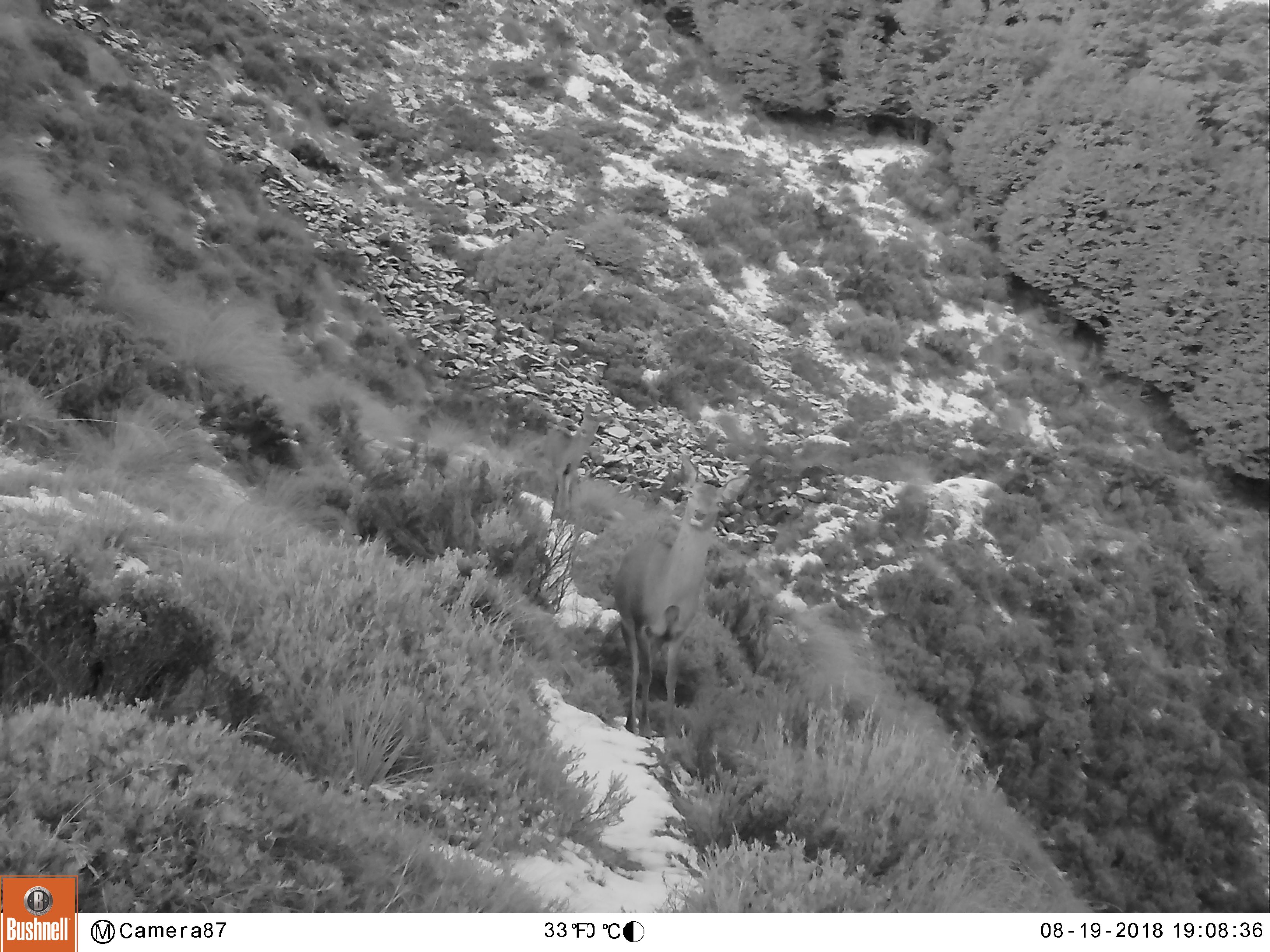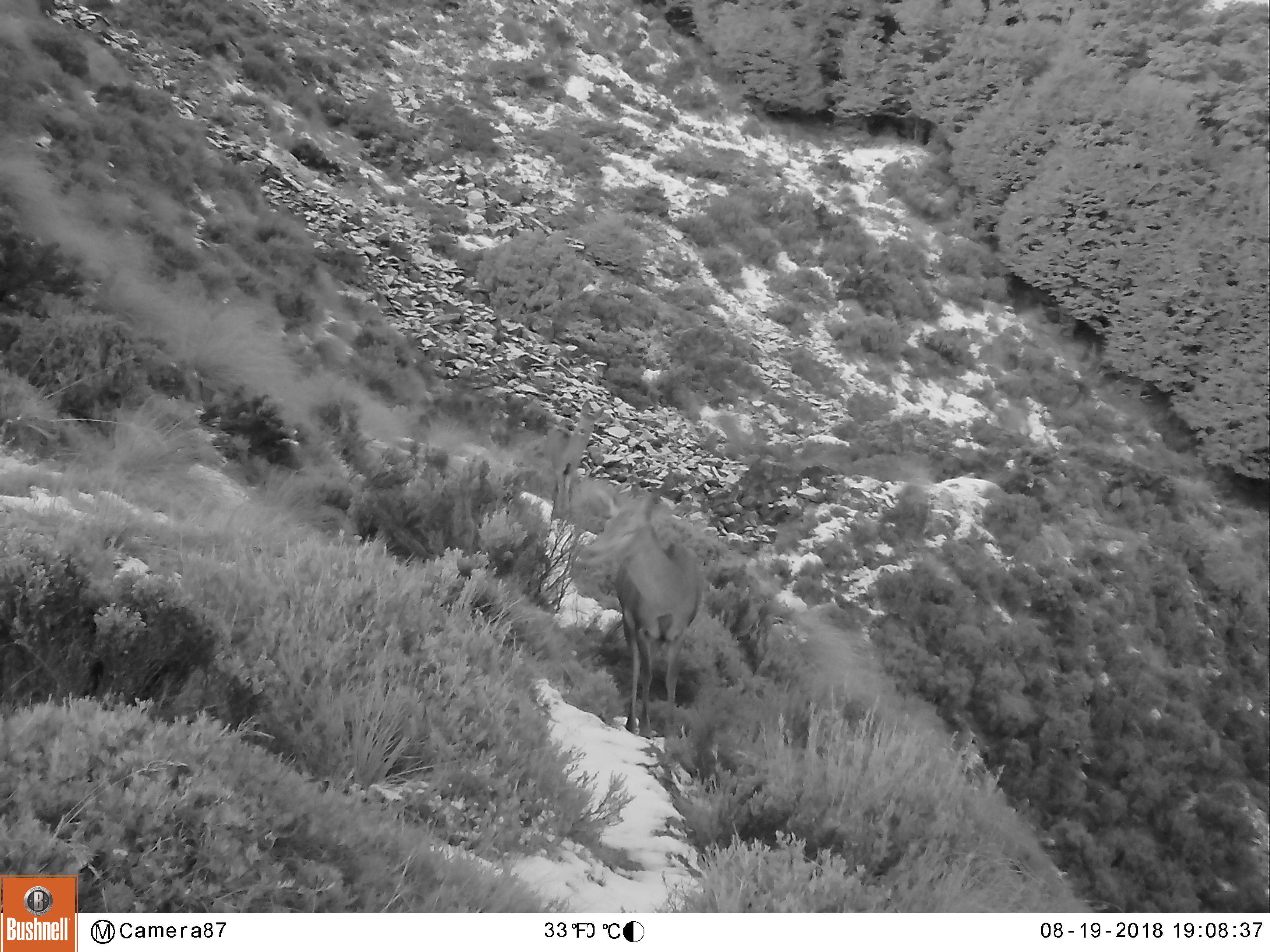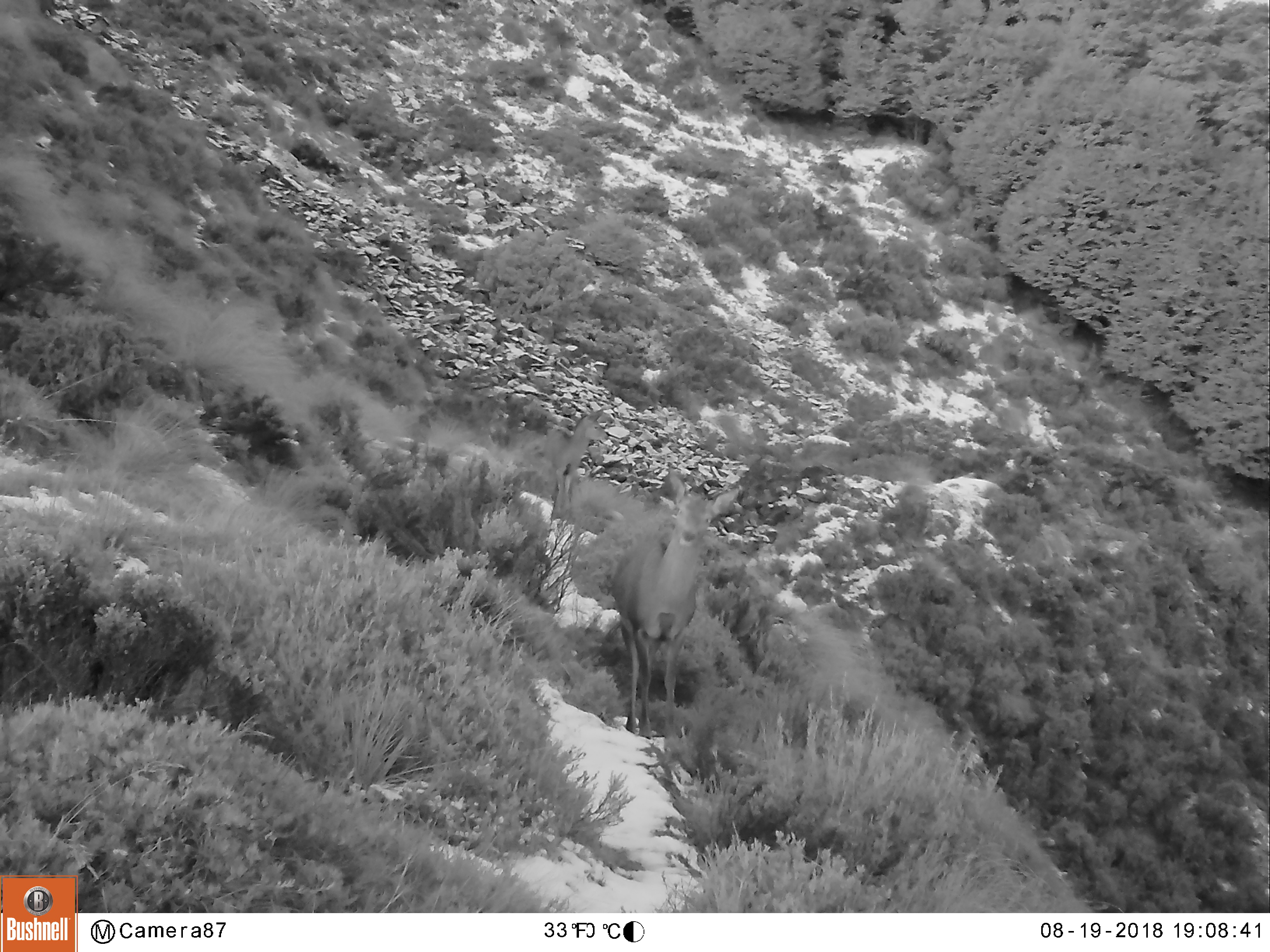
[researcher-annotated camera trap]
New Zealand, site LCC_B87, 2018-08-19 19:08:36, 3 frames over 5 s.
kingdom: Animalia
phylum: Chordata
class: Mammalia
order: Artiodactyla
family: Cervidae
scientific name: Cervidae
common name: deer